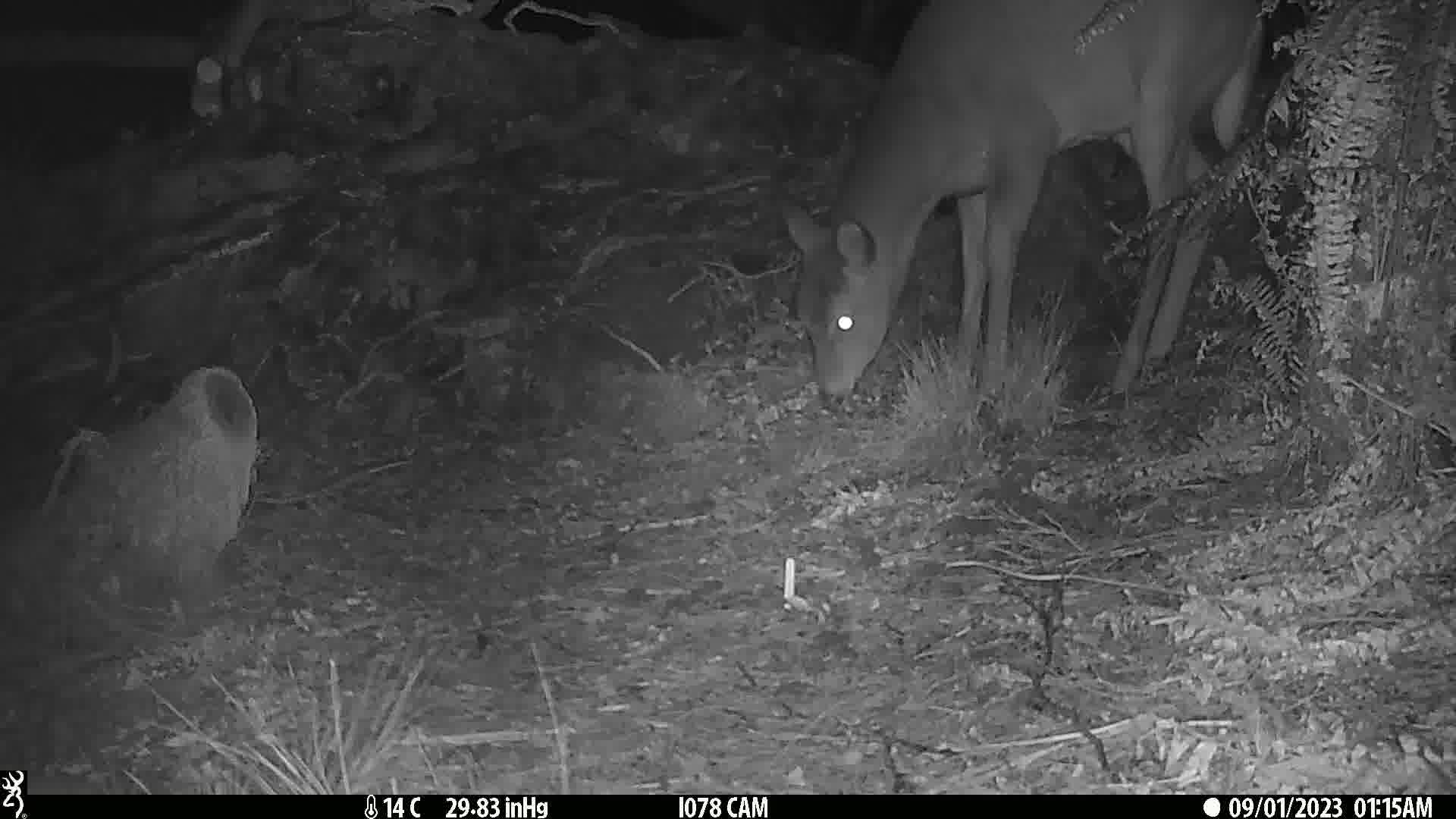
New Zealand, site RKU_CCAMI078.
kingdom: Animalia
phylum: Chordata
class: Mammalia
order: Artiodactyla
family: Cervidae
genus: Odocoileus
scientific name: Odocoileus virginianus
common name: white-tailed deer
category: white tailed deer